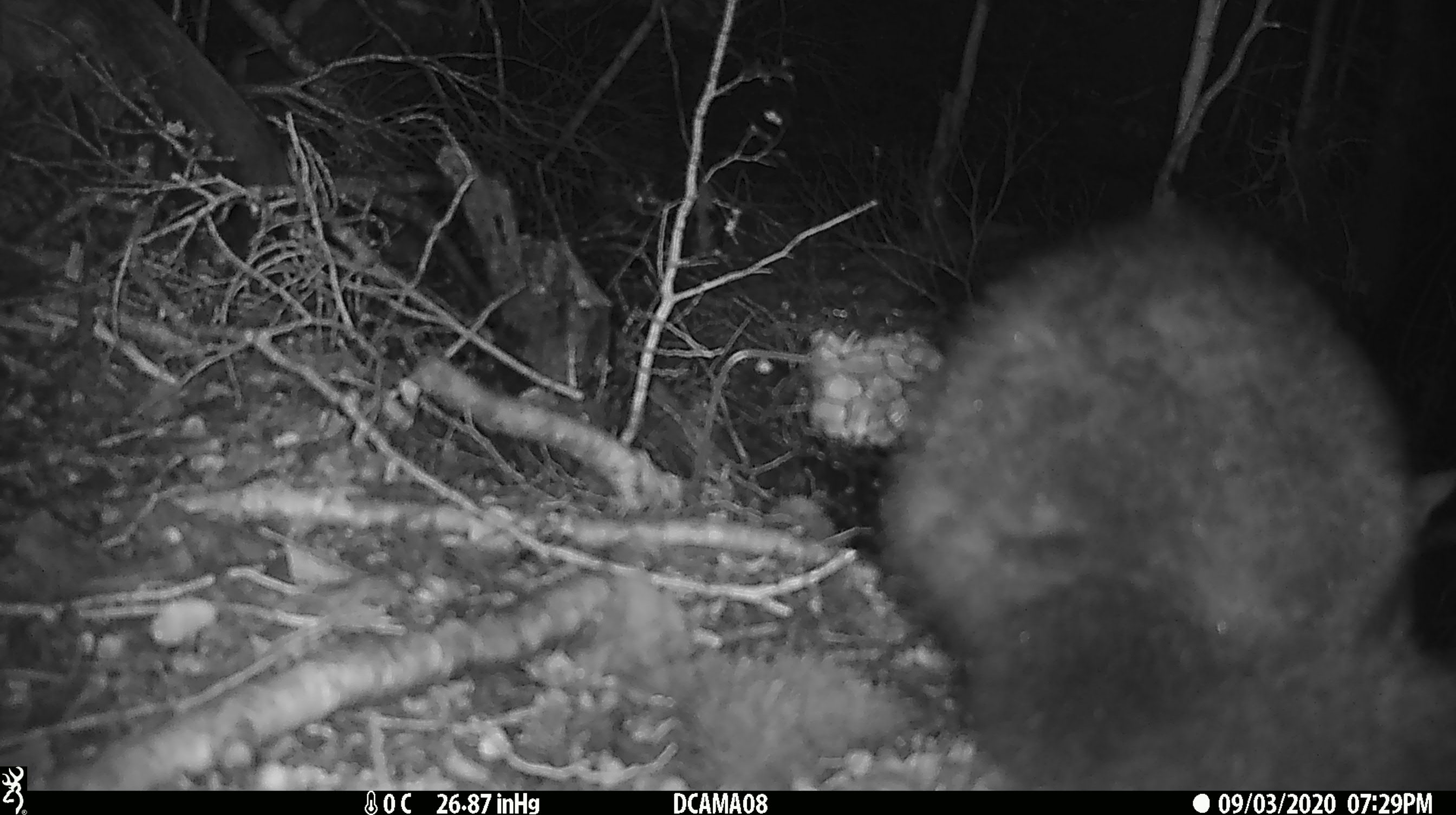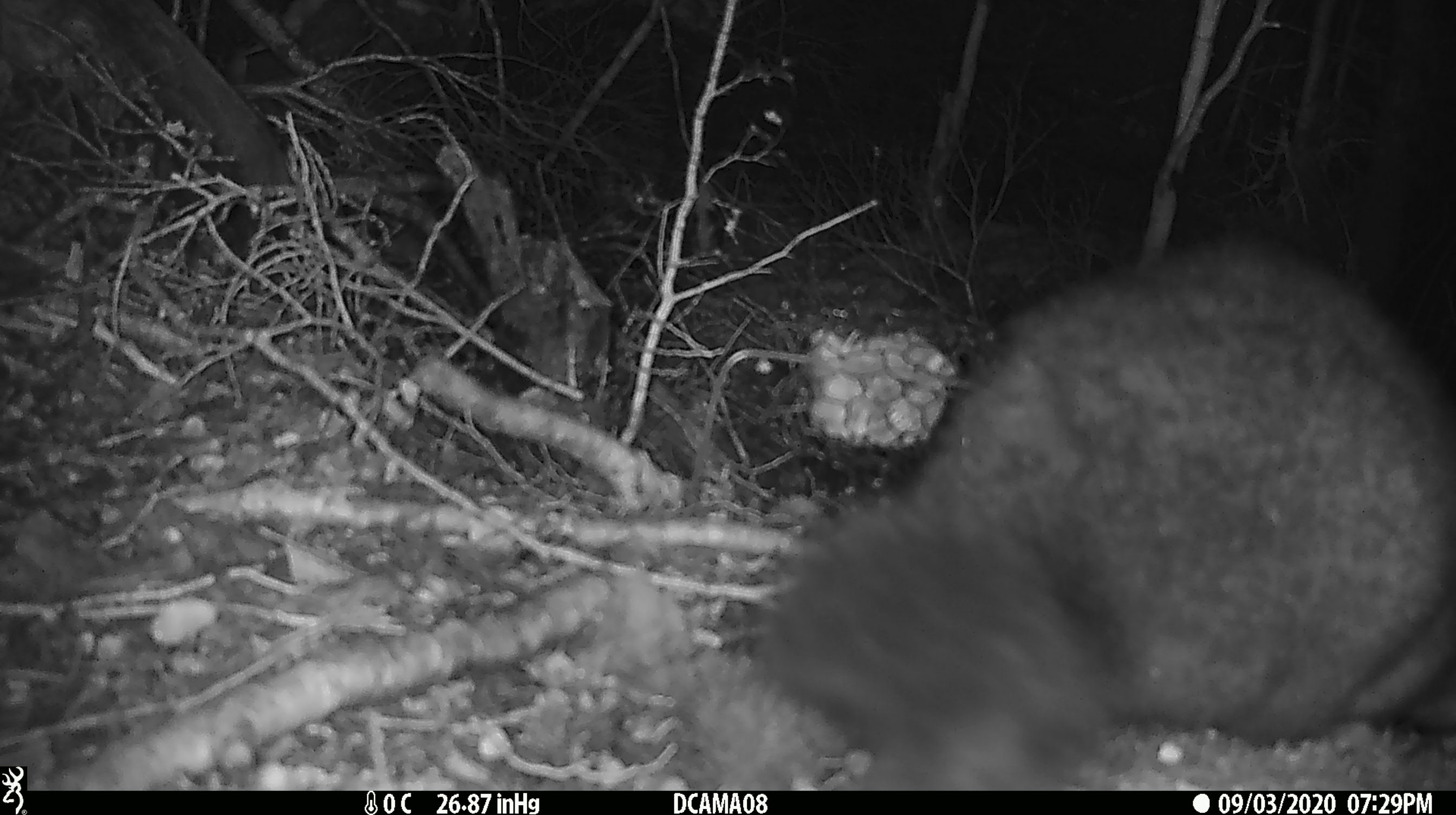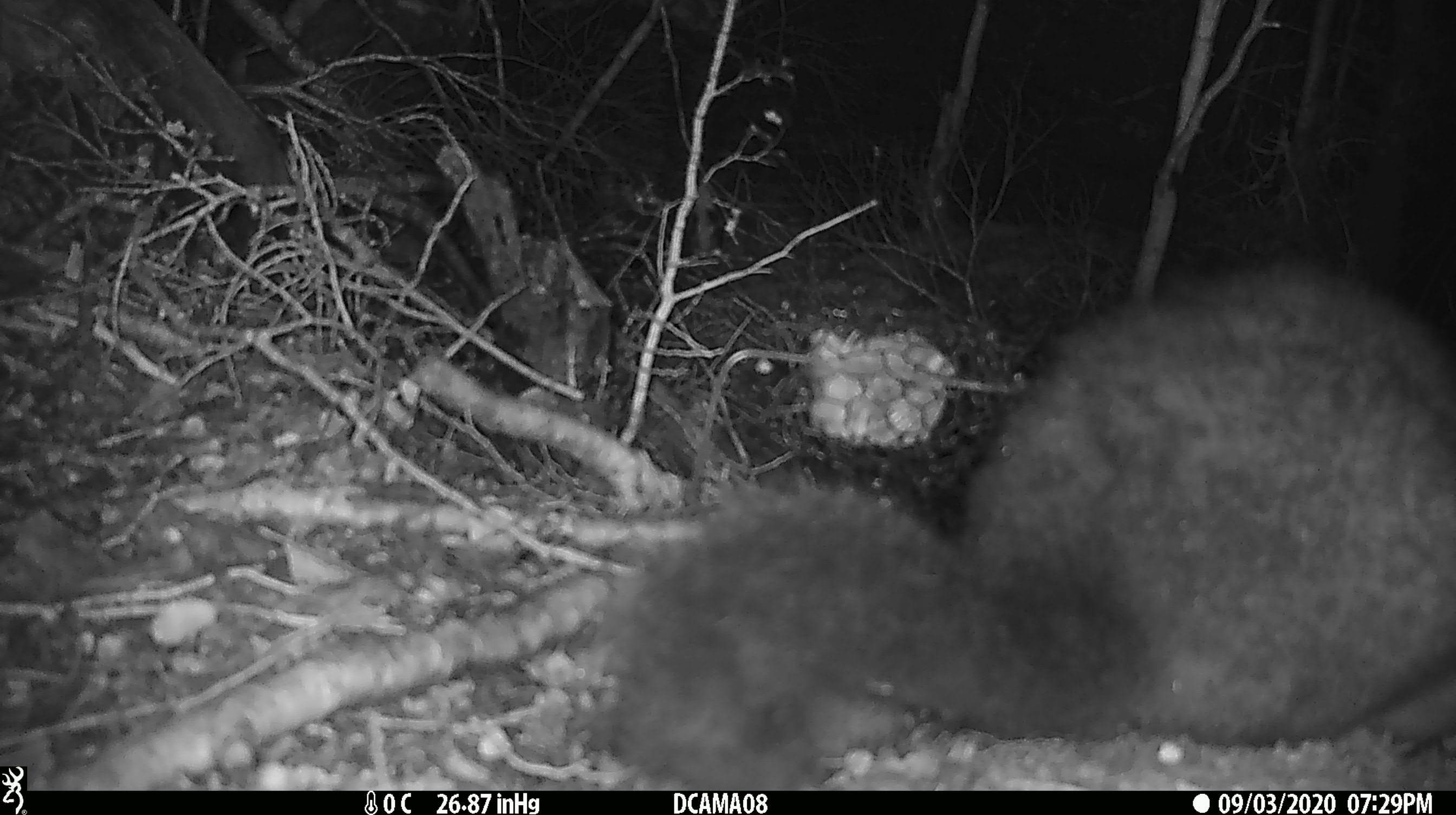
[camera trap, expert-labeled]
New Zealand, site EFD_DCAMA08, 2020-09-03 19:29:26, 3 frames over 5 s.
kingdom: Animalia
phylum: Chordata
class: Mammalia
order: Diprotodontia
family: Phalangeridae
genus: Trichosurus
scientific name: Trichosurus vulpecula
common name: common brushtail possum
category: possum